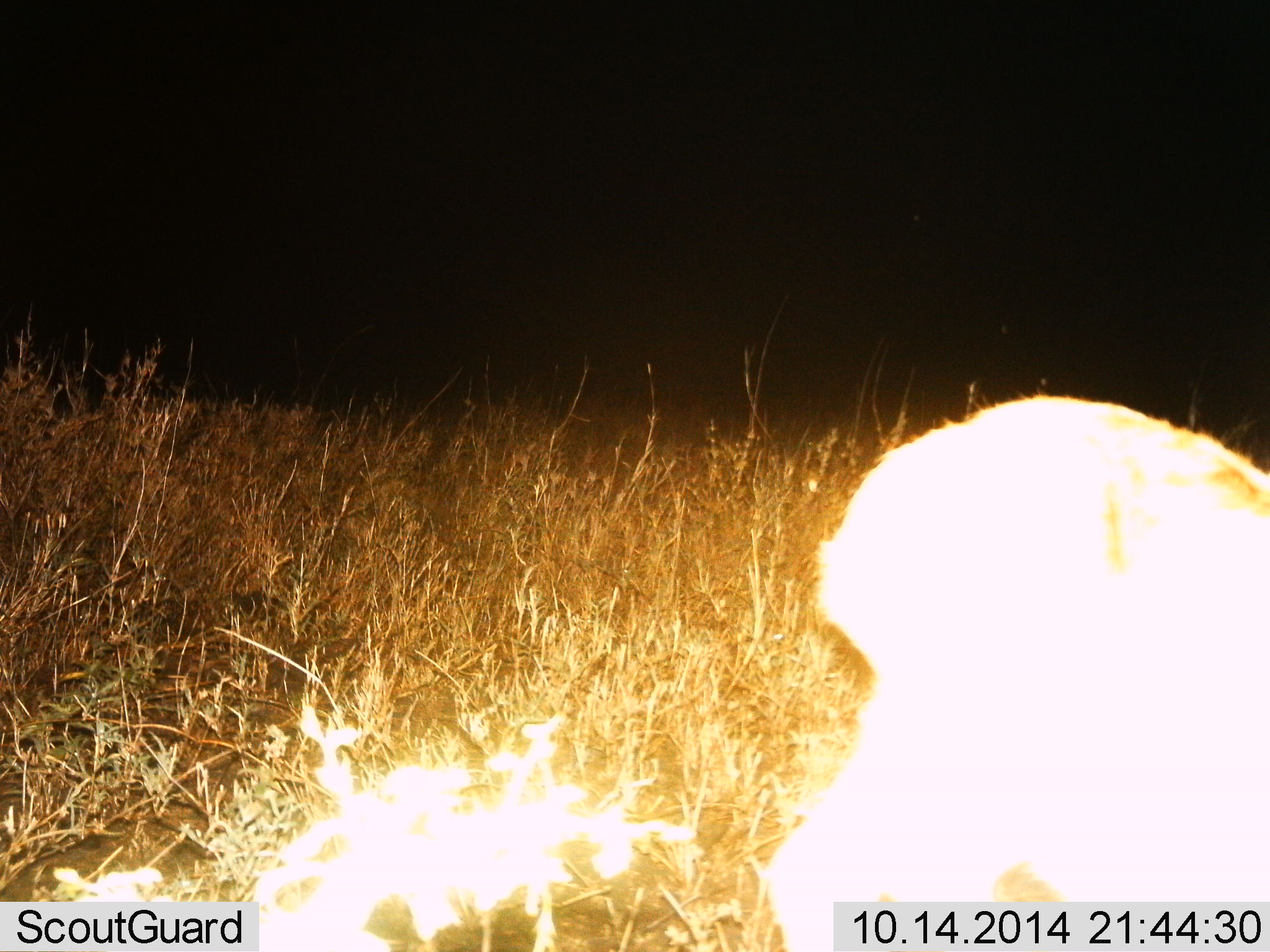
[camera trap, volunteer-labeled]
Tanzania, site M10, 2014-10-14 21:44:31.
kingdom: Animalia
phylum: Chordata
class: Mammalia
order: Carnivora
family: Felidae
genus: Panthera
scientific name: Panthera leo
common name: lion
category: lionfemale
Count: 1.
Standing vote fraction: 67%.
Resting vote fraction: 33%.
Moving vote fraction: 0%.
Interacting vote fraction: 0%.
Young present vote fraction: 0%.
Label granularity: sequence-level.